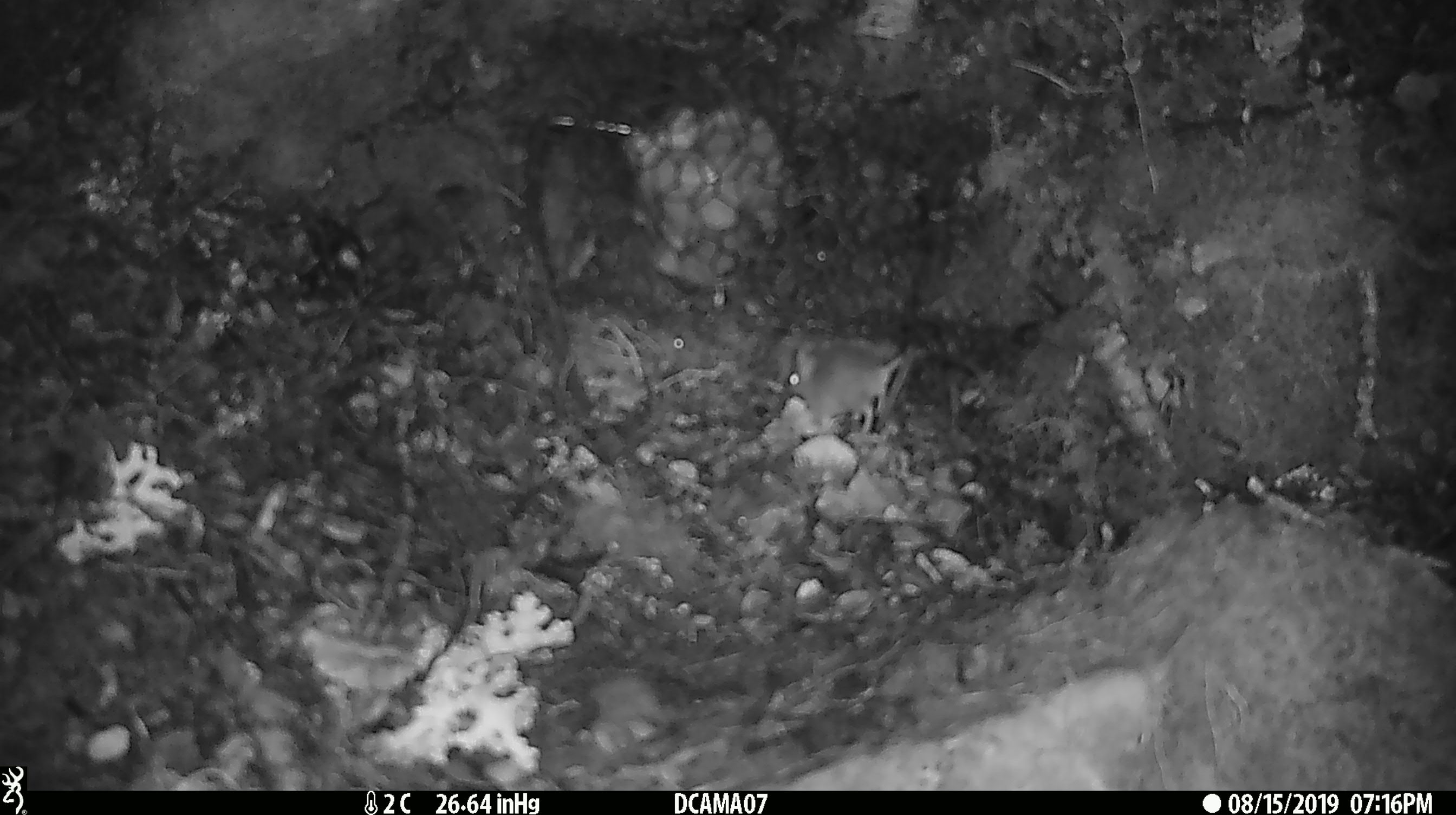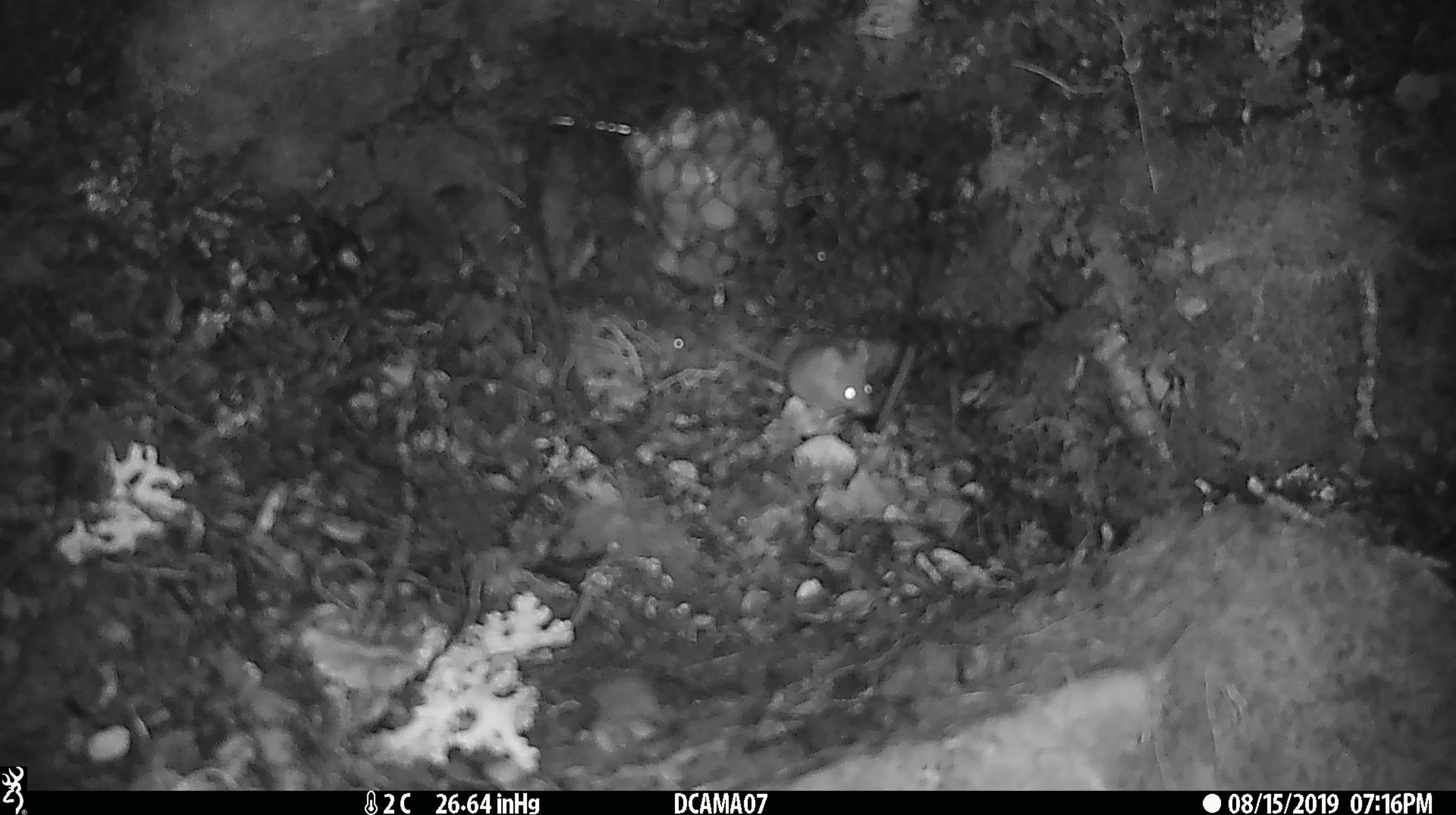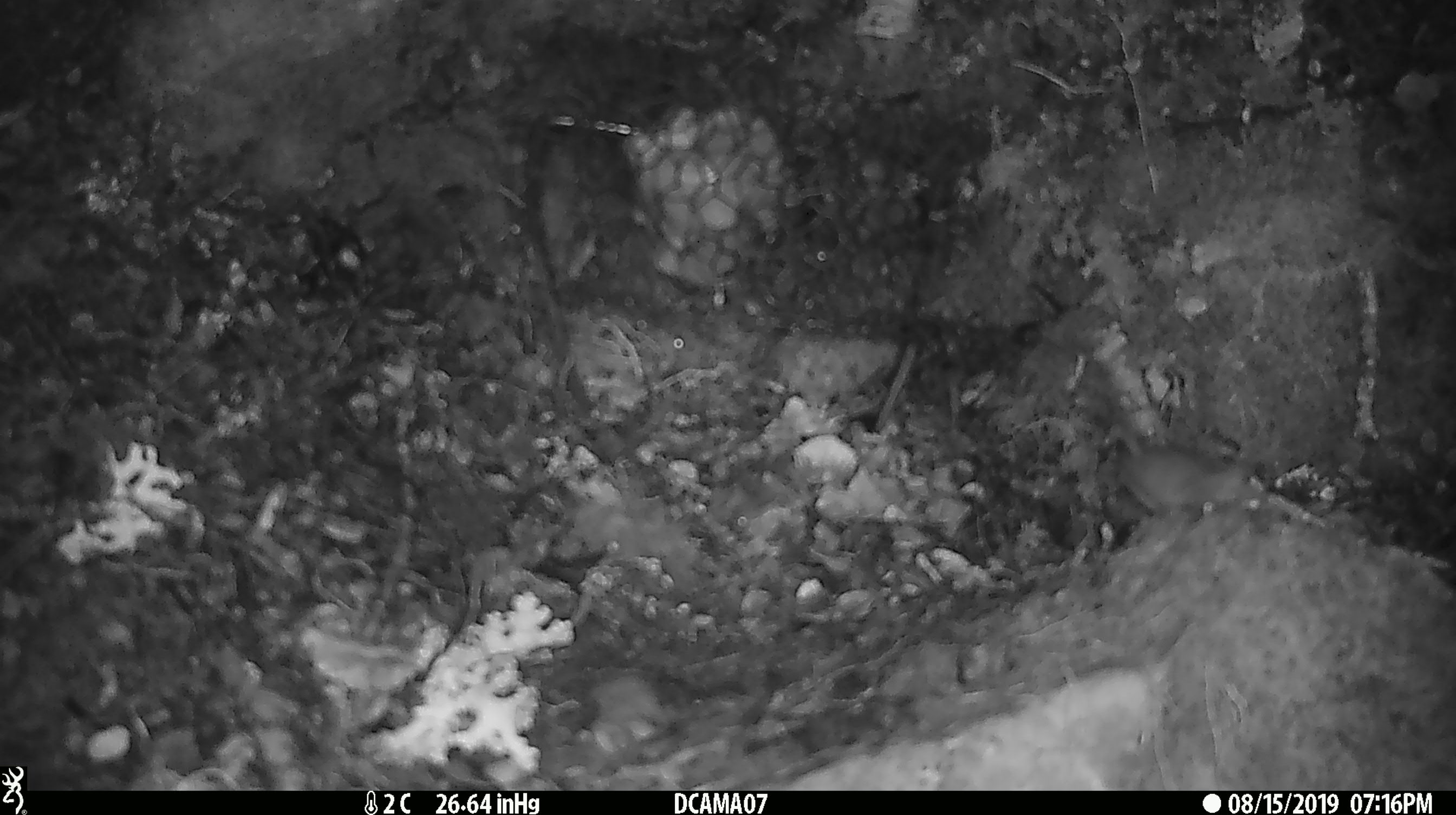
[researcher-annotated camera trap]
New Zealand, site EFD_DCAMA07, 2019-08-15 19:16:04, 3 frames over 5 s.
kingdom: Animalia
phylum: Chordata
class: Mammalia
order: Rodentia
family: Muridae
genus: Mus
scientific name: Mus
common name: mouse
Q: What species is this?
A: Mouse (Mus).